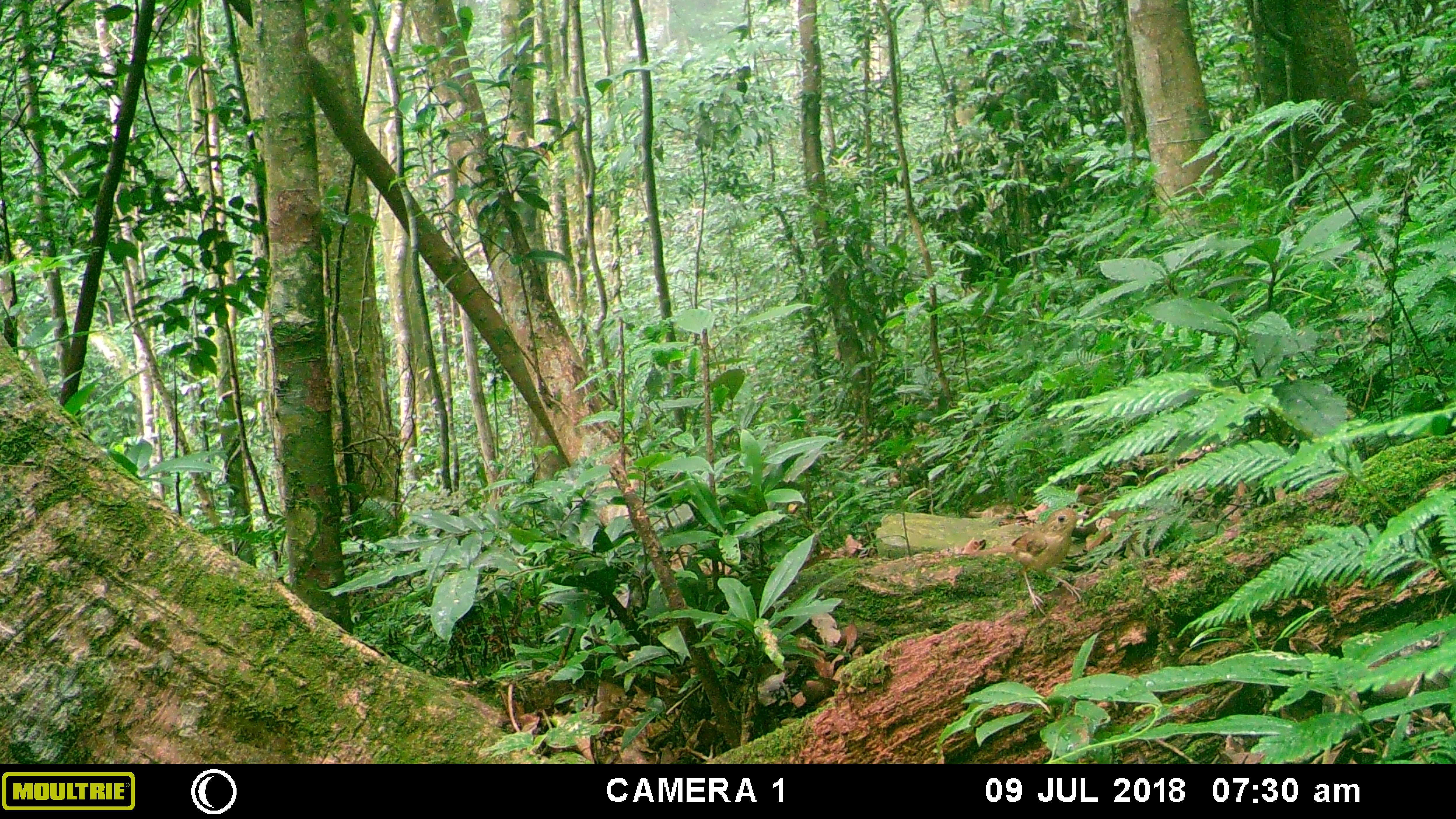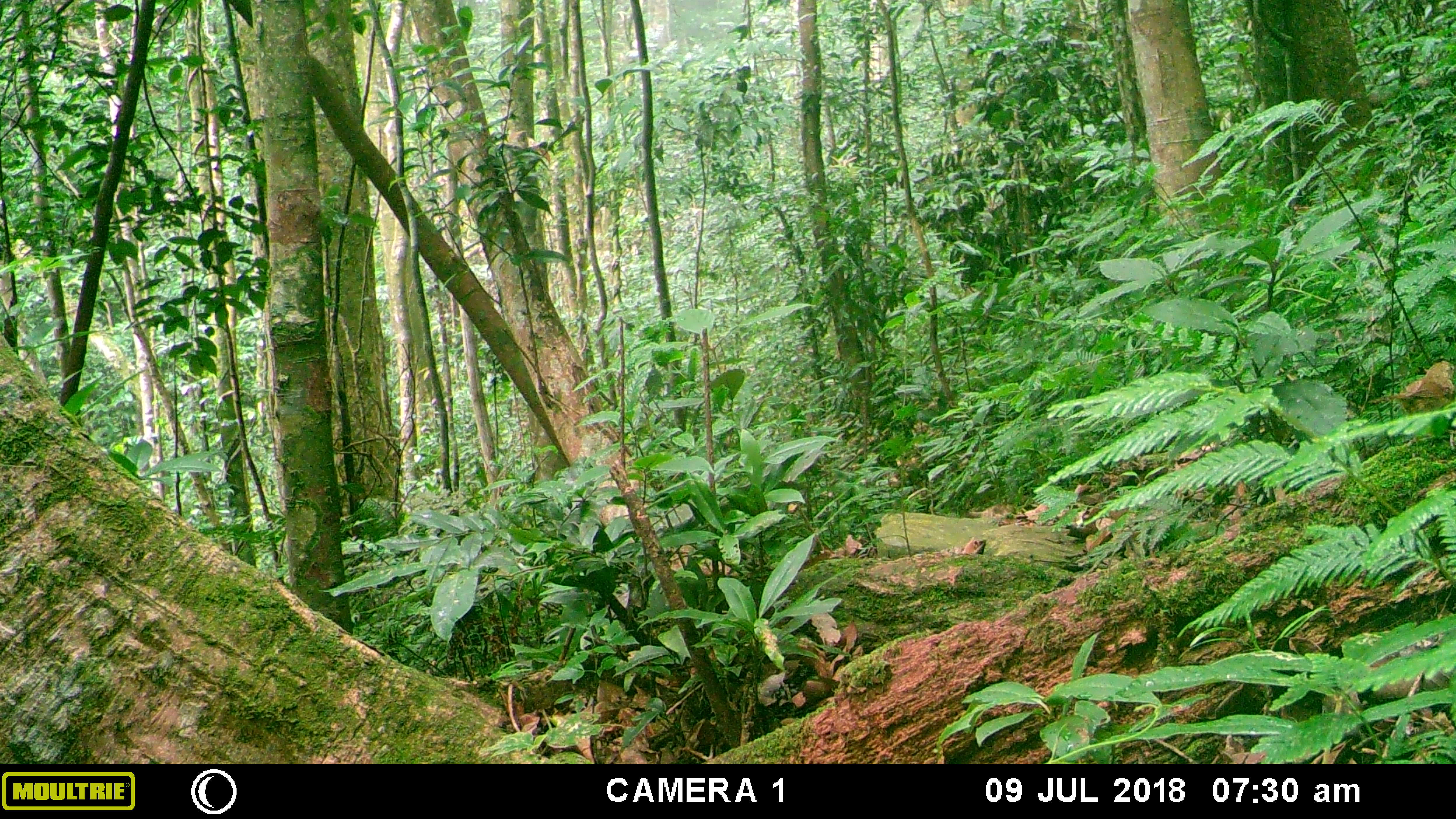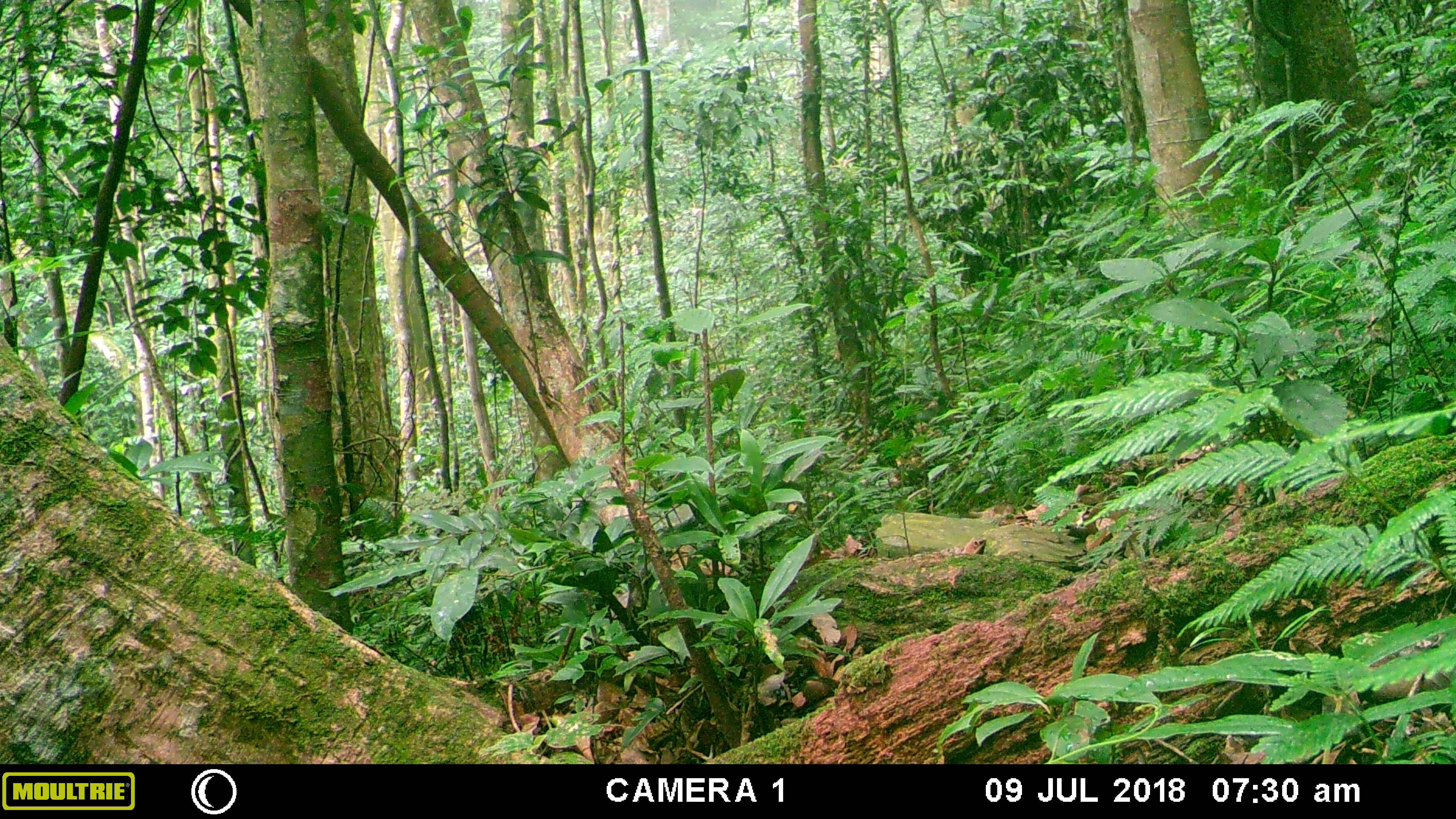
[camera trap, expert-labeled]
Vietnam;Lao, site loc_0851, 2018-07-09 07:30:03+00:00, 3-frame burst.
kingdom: Animalia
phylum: Chordata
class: Aves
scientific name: Aves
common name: bird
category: unidentified bird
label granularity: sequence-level